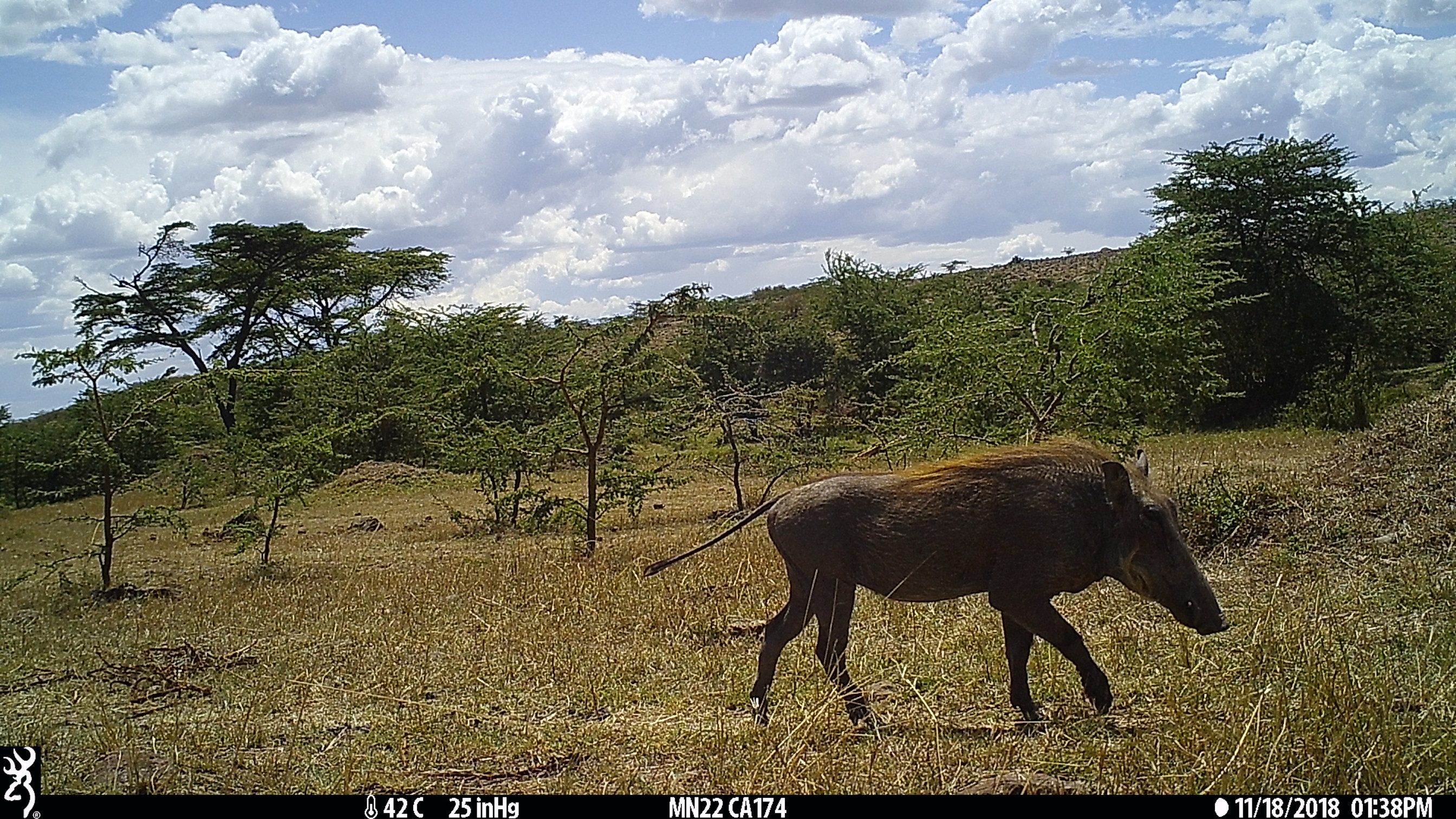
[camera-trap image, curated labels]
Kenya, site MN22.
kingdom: Animalia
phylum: Chordata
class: Mammalia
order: Artiodactyla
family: Suidae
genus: Phacochoerus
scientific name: Phacochoerus africanus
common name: common warthog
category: warthog